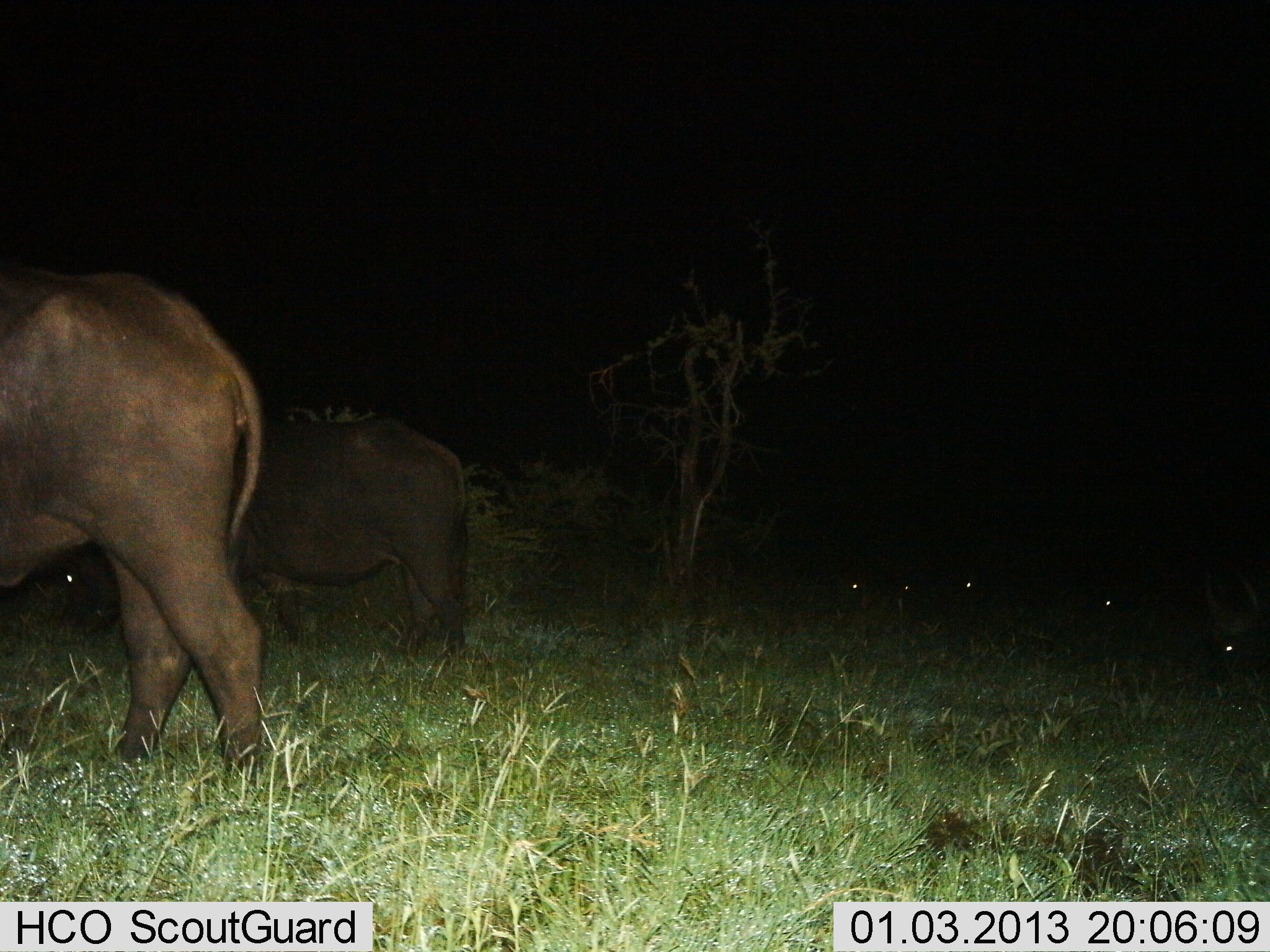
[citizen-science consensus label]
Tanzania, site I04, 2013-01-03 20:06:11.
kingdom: Animalia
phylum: Chordata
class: Mammalia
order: Artiodactyla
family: Bovidae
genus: Syncerus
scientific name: Syncerus caffer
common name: cape buffalo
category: buffalo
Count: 2.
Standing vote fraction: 67%.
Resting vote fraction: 13%.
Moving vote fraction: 13%.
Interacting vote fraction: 0%.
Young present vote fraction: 0%.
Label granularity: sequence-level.